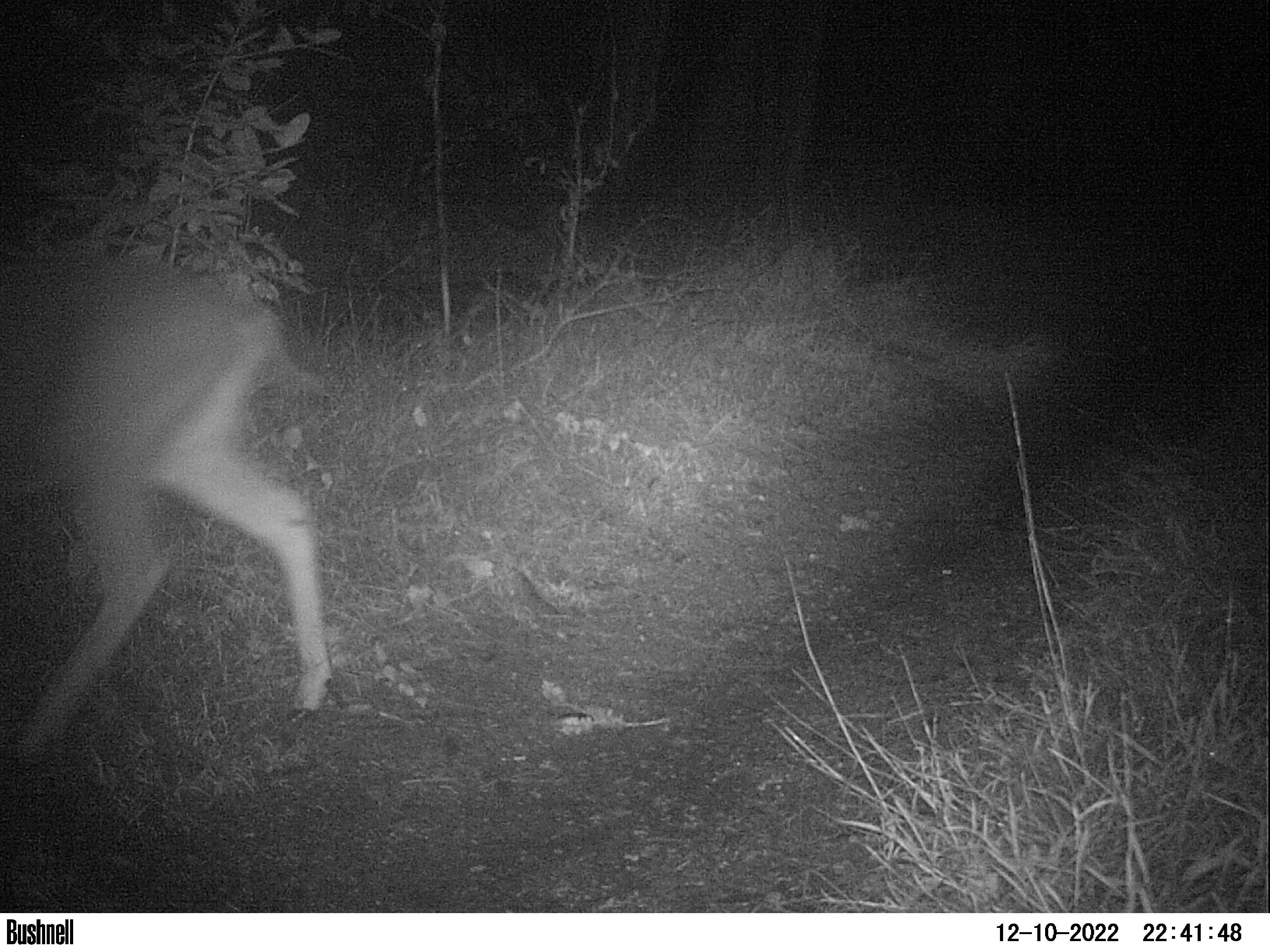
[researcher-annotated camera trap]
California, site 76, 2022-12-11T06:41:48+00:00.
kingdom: Animalia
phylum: Chordata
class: Mammalia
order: Artiodactyla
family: Cervidae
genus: Odocoileus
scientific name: Odocoileus hemionus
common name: mule deer